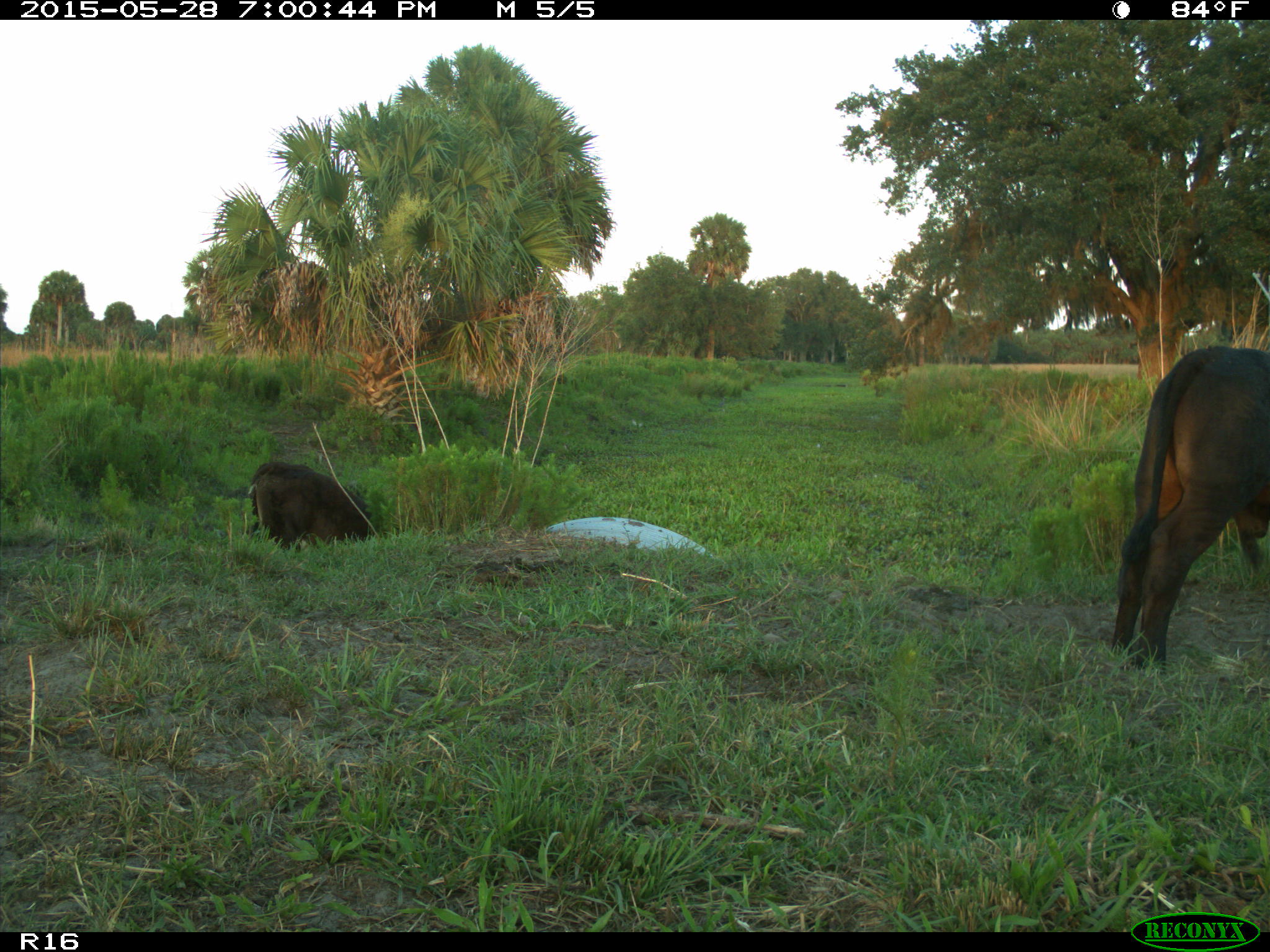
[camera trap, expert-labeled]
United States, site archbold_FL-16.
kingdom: Animalia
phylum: Chordata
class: Mammalia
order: Artiodactyla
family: Bovidae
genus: Bos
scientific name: Bos taurus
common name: domestic cow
Bos taurus (domestic cow).